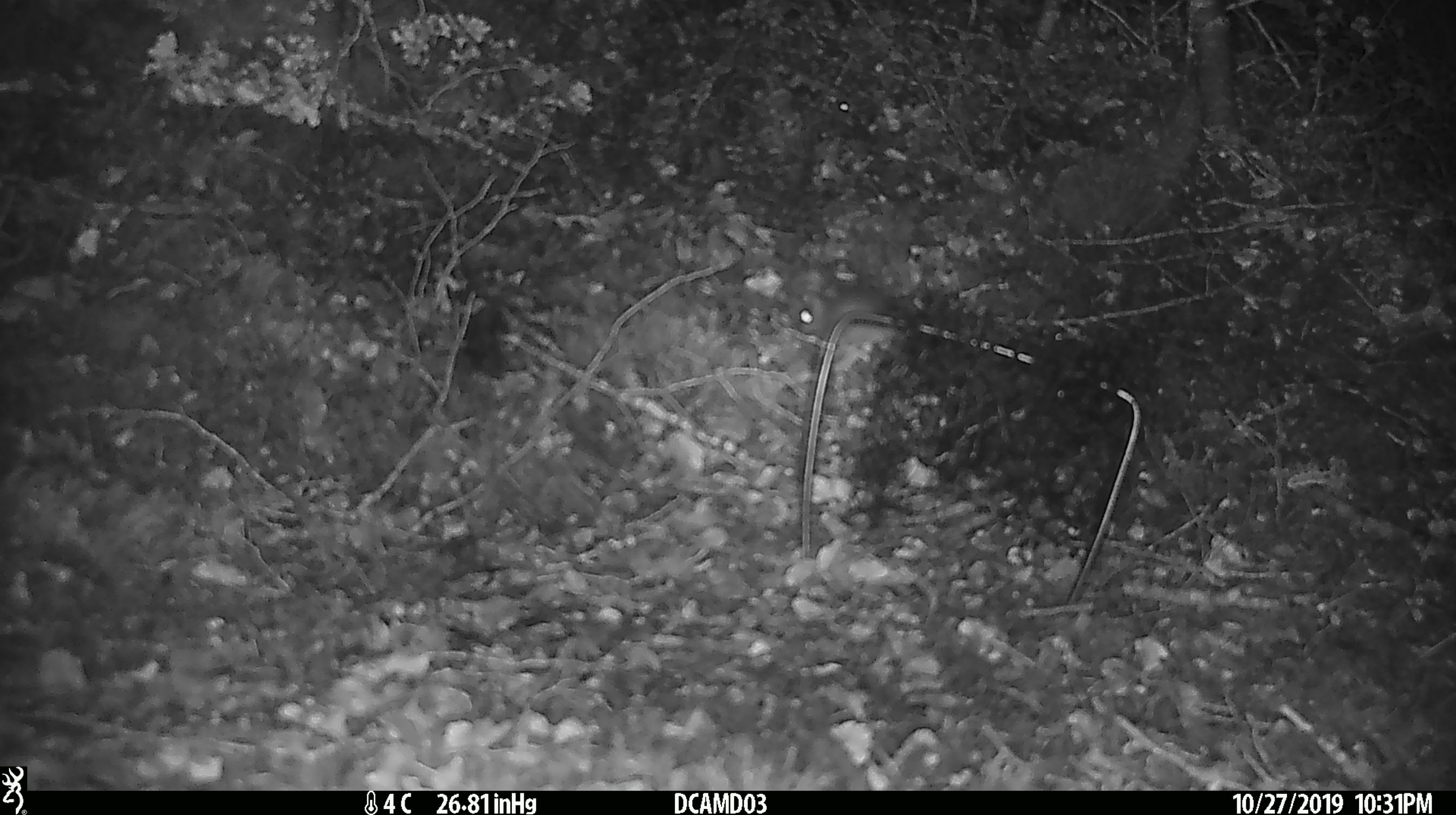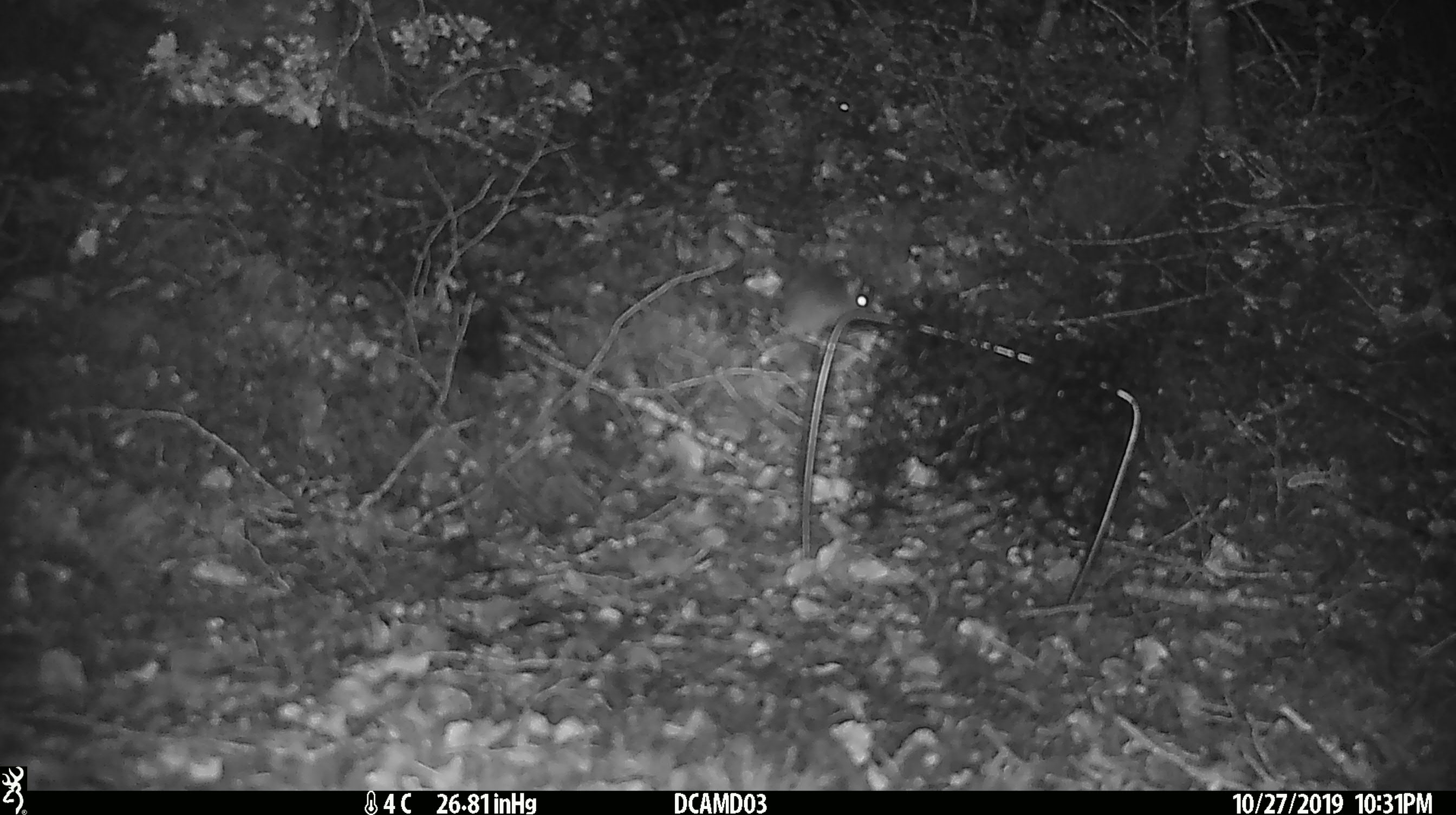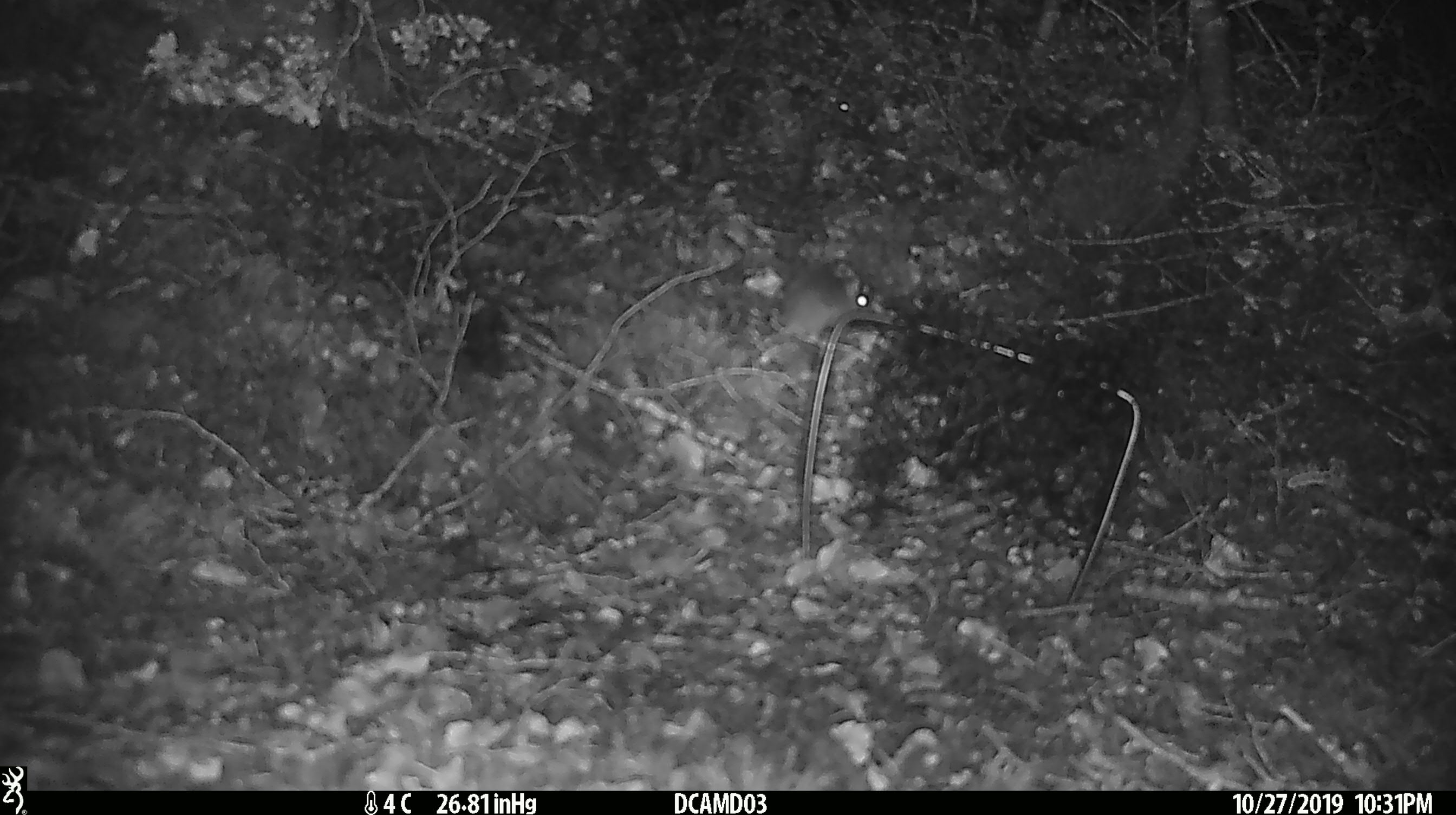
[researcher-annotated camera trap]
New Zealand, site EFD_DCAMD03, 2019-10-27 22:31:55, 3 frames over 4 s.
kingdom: Animalia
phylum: Chordata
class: Mammalia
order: Rodentia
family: Muridae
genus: Mus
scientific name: Mus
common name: mouse